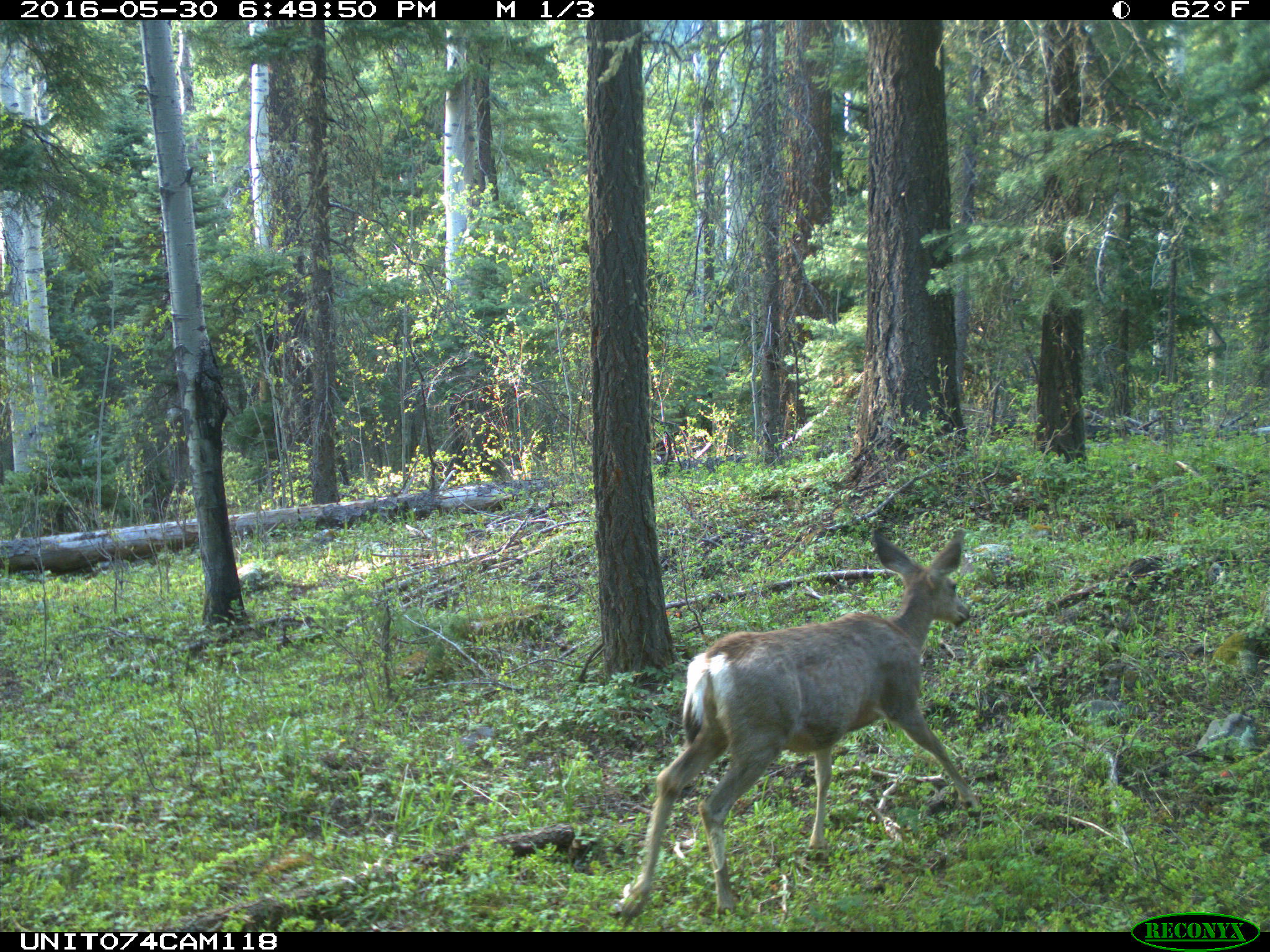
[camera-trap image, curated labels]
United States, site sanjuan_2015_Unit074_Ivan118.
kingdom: Animalia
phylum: Chordata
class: Mammalia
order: Artiodactyla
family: Cervidae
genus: Odocoileus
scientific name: Odocoileus hemionus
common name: mule deer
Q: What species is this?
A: Odocoileus hemionus (mule deer).